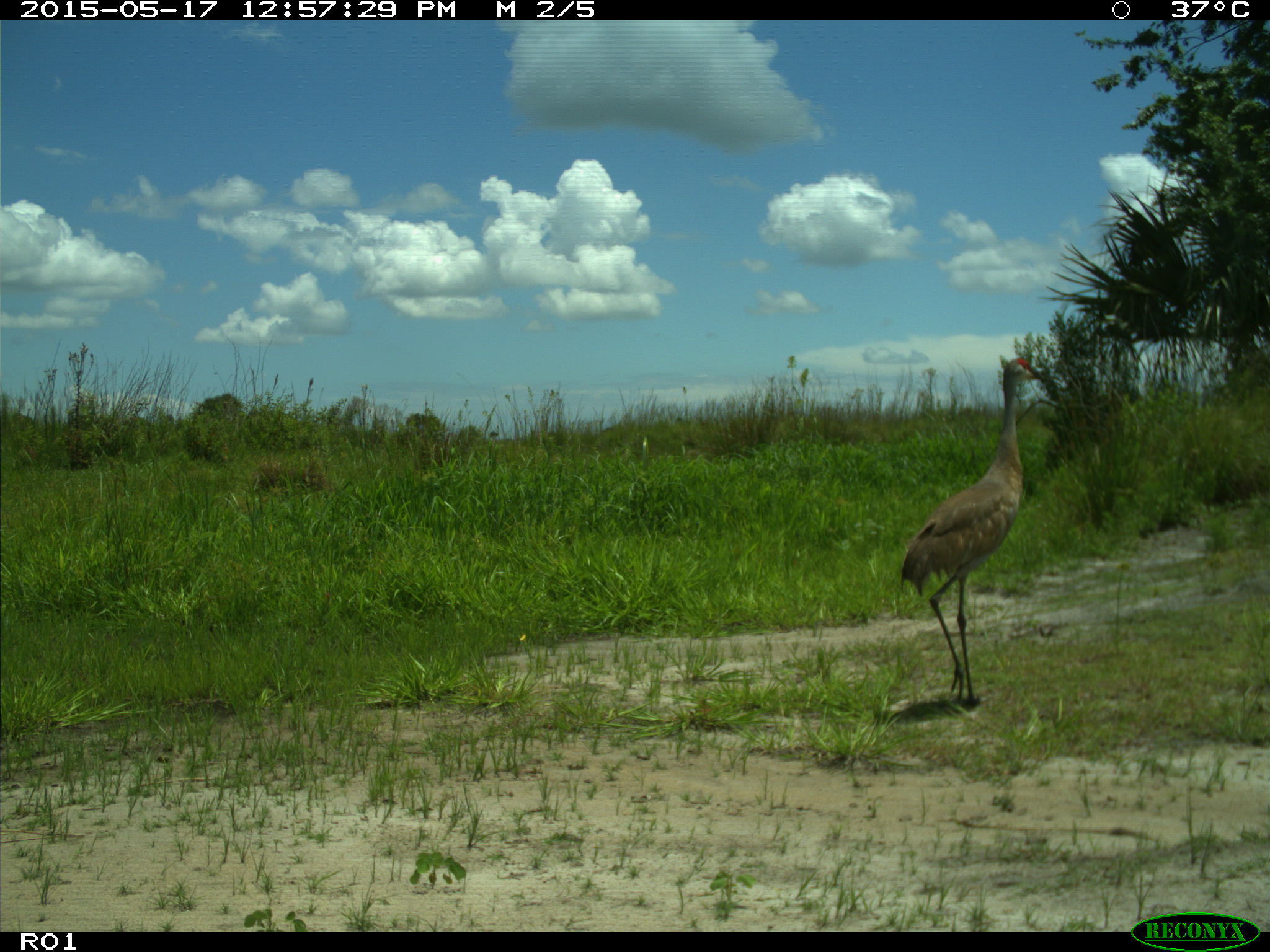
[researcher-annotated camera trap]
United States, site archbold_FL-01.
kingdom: Animalia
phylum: Chordata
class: Aves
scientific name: Aves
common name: birds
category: unidentified bird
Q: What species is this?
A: Unidentified bird (birds) (Aves).